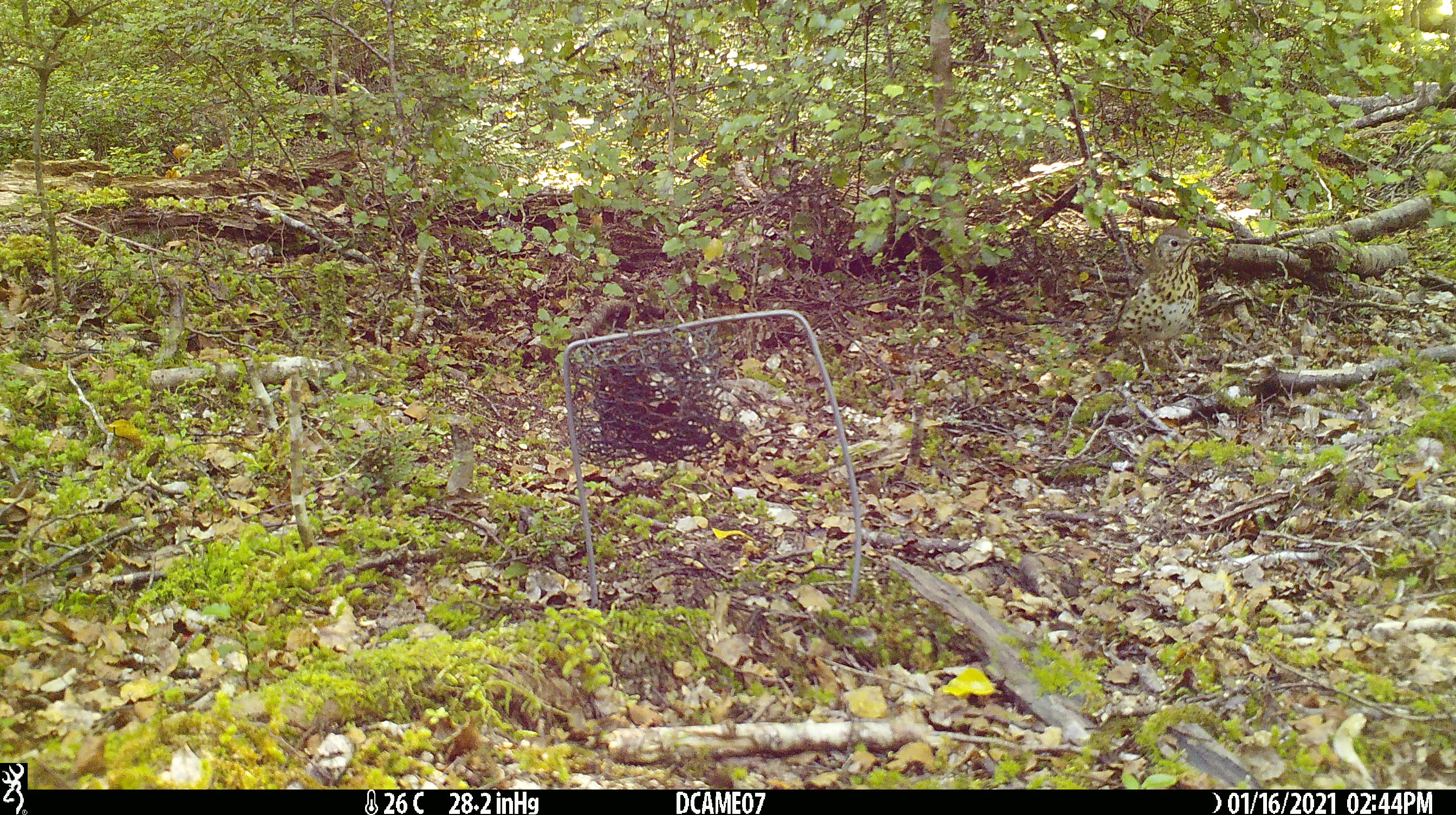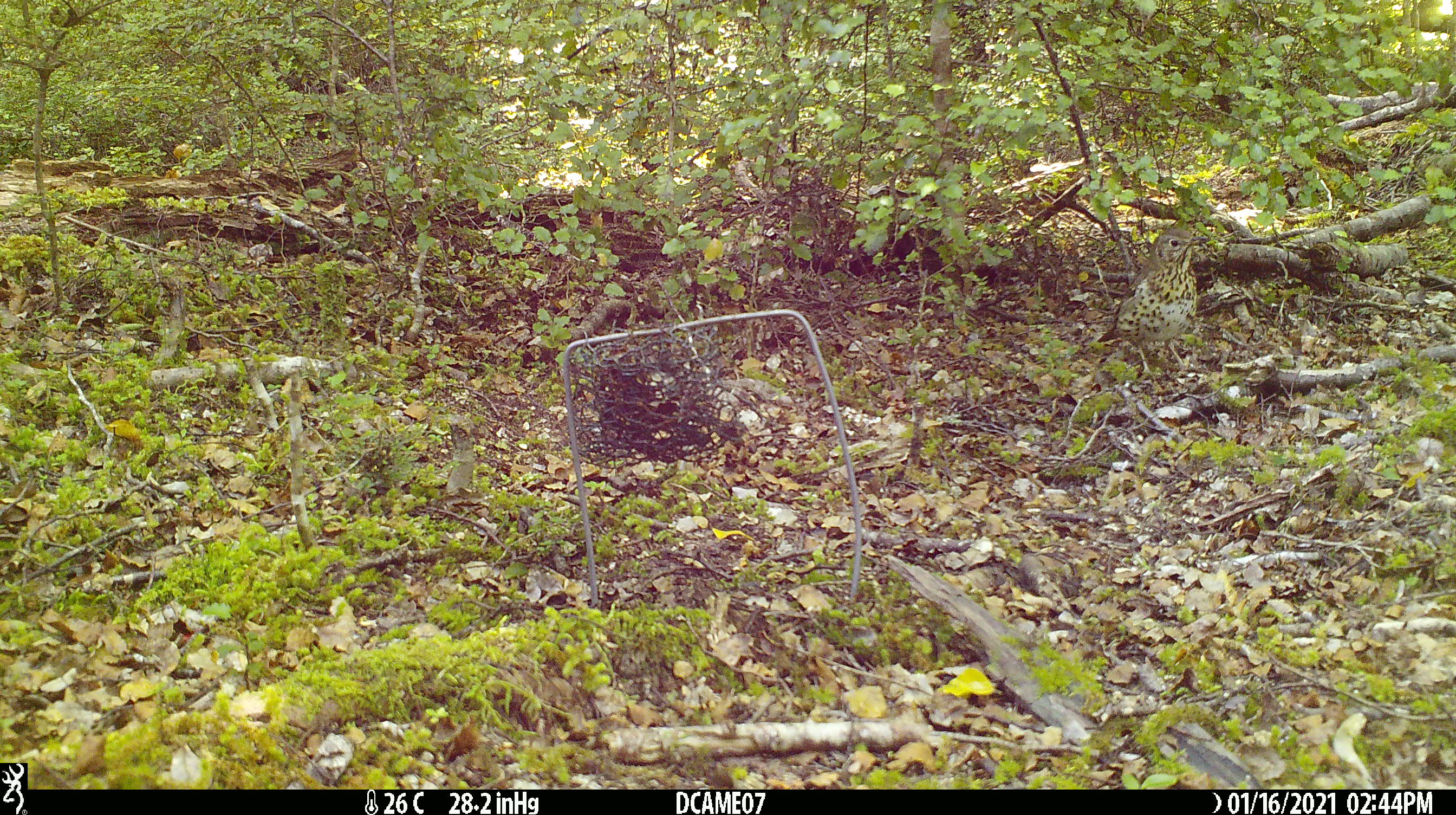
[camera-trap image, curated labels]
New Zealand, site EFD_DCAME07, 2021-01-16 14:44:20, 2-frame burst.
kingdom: Animalia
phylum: Chordata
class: Aves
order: Passeriformes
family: Turdidae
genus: Turdus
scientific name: Turdus philomelos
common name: song thrush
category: thrush